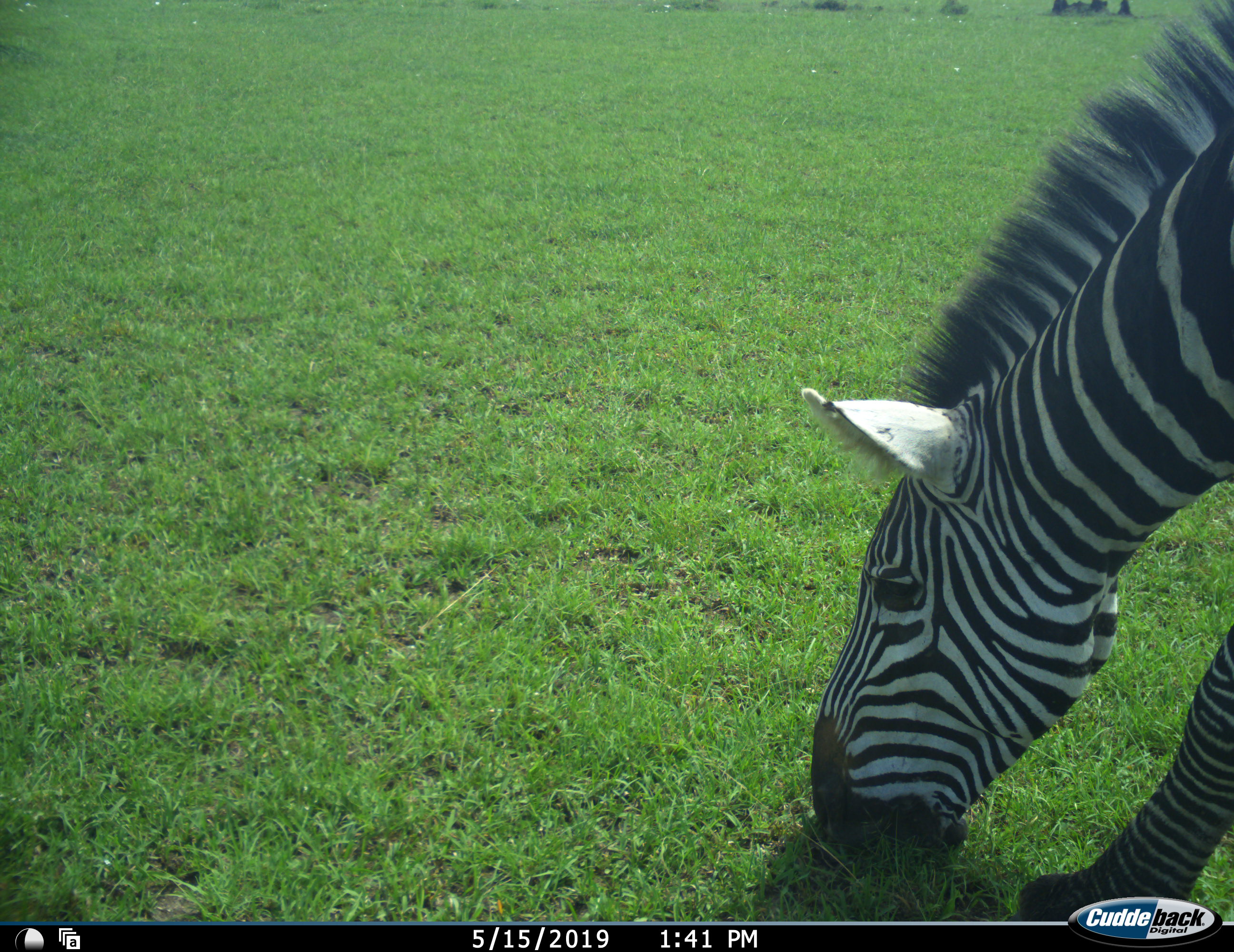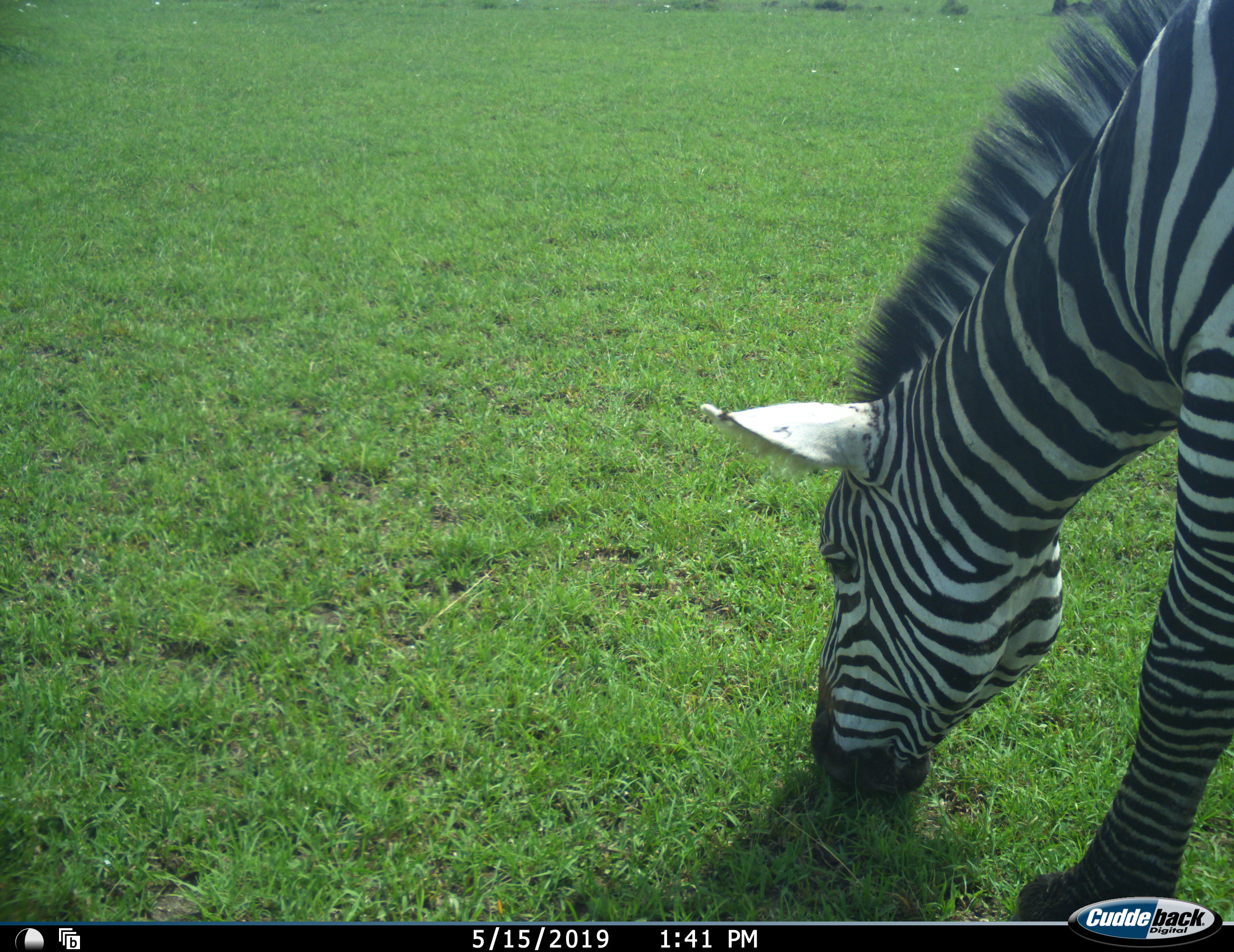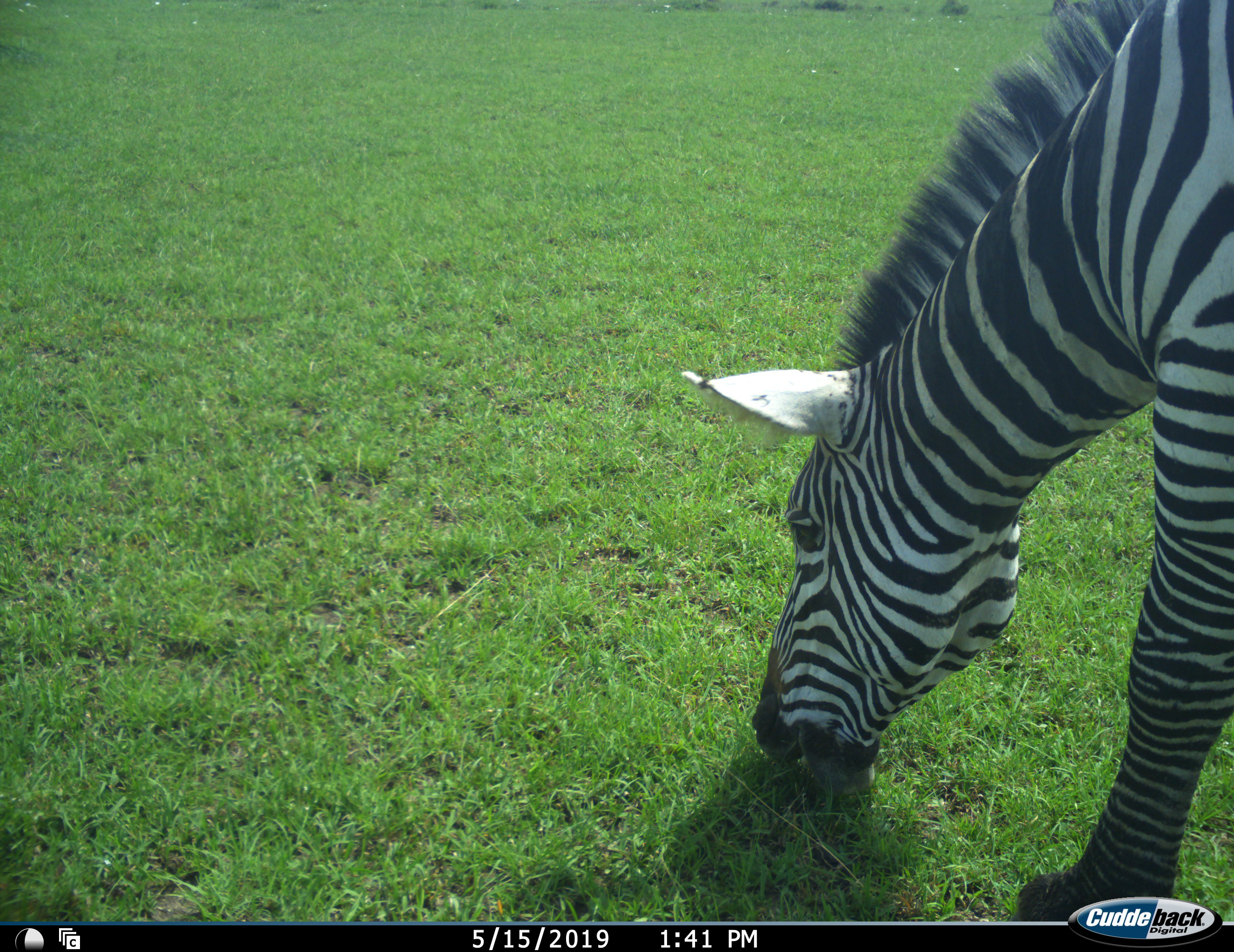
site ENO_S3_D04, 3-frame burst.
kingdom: Animalia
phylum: Chordata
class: Mammalia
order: Perissodactyla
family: Equidae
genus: Equus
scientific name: Equus quagga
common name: plains zebra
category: zebraplains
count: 1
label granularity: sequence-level